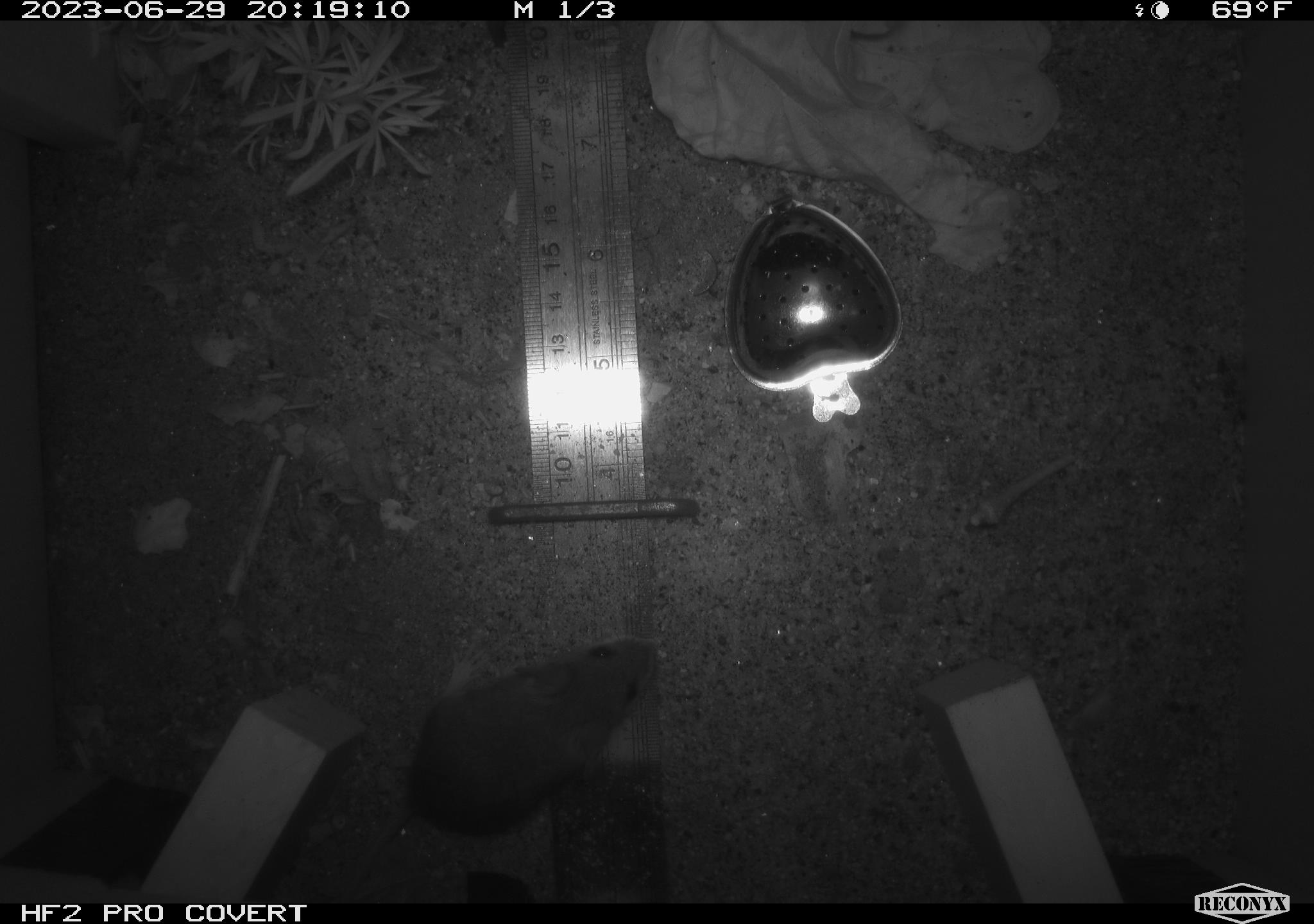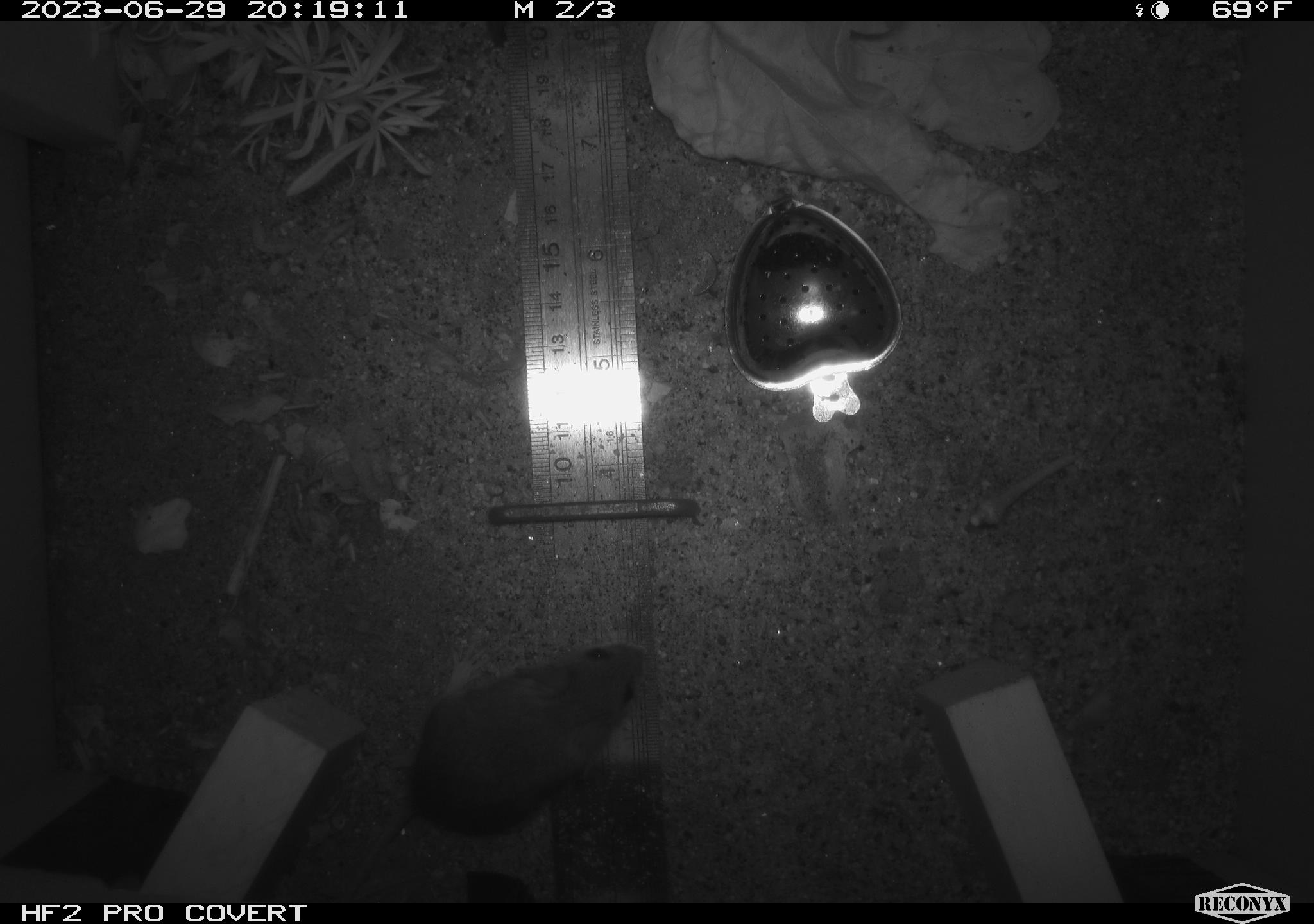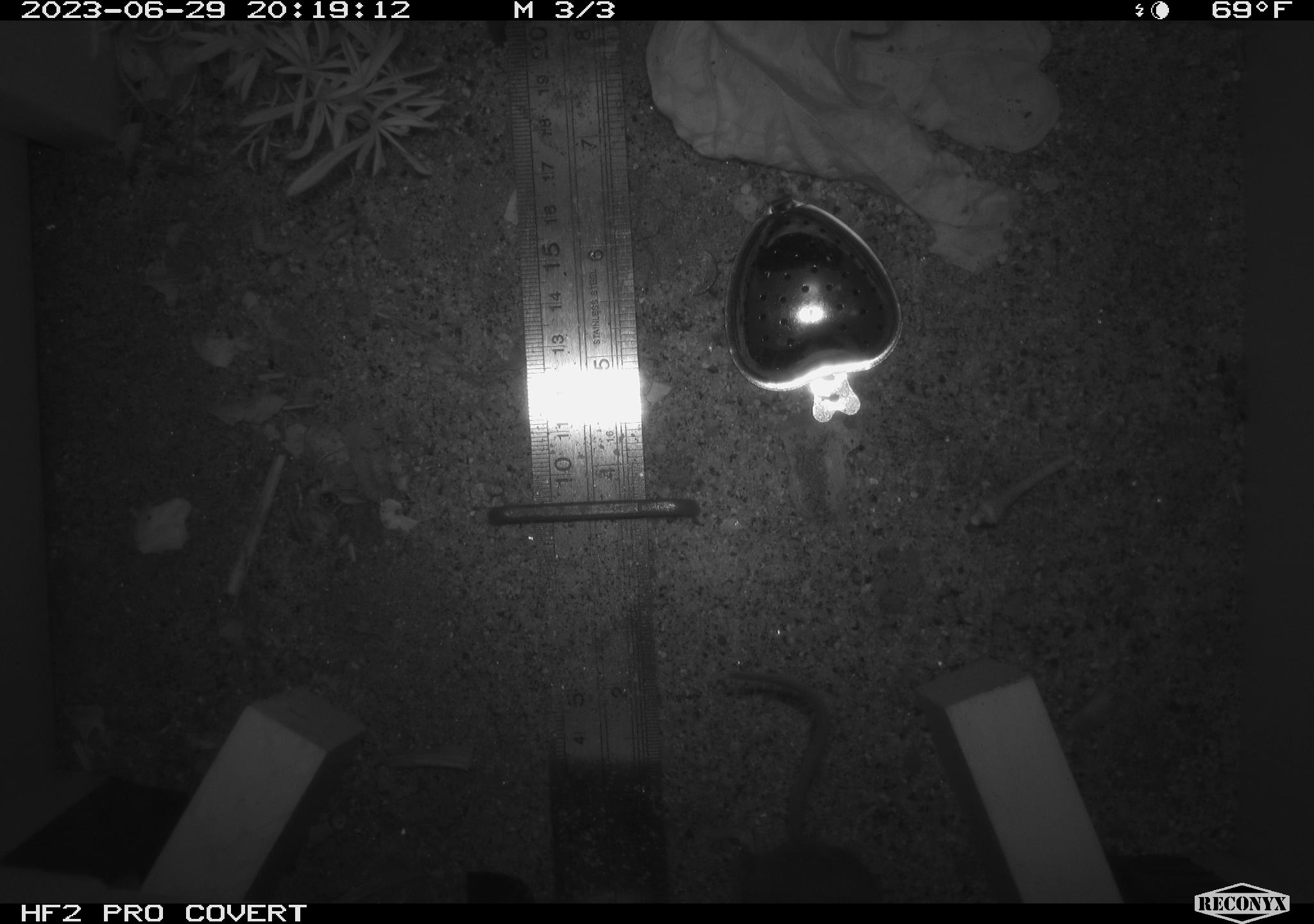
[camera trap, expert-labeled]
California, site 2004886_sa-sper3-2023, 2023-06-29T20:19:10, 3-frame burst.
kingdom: Animalia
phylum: Chordata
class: Mammalia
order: Rodentia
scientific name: Rodentia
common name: mouse species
Mouse species (Rodentia).